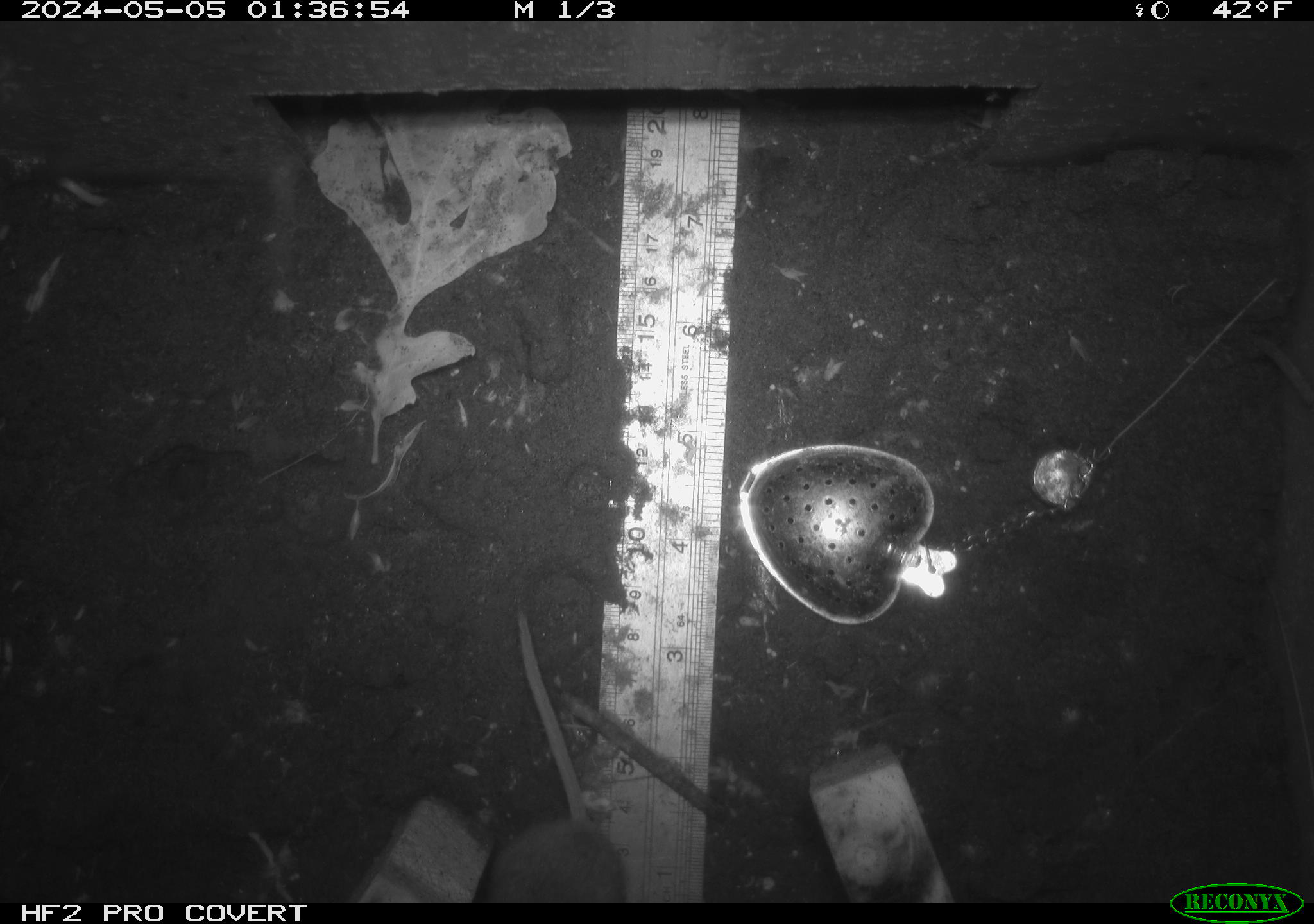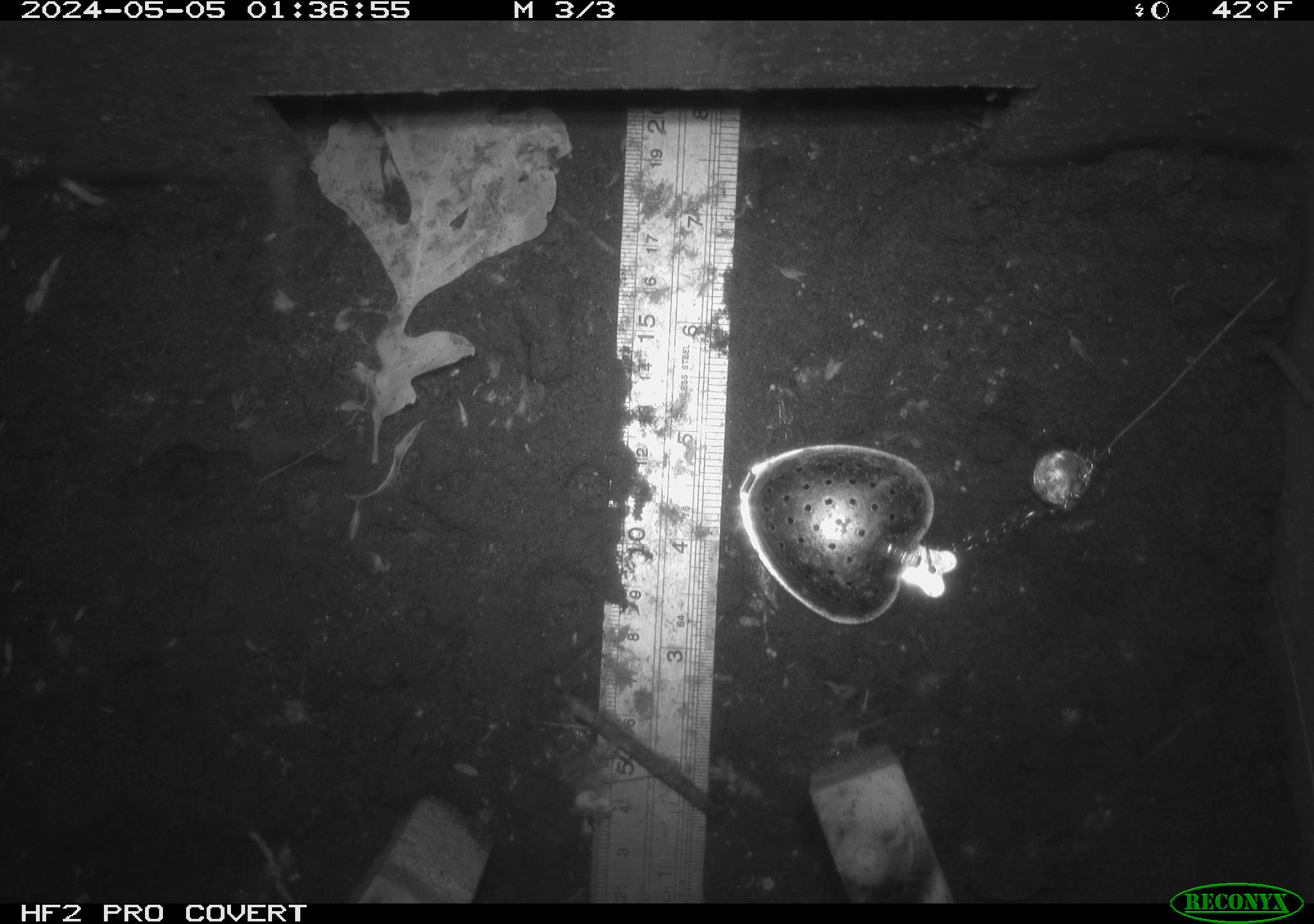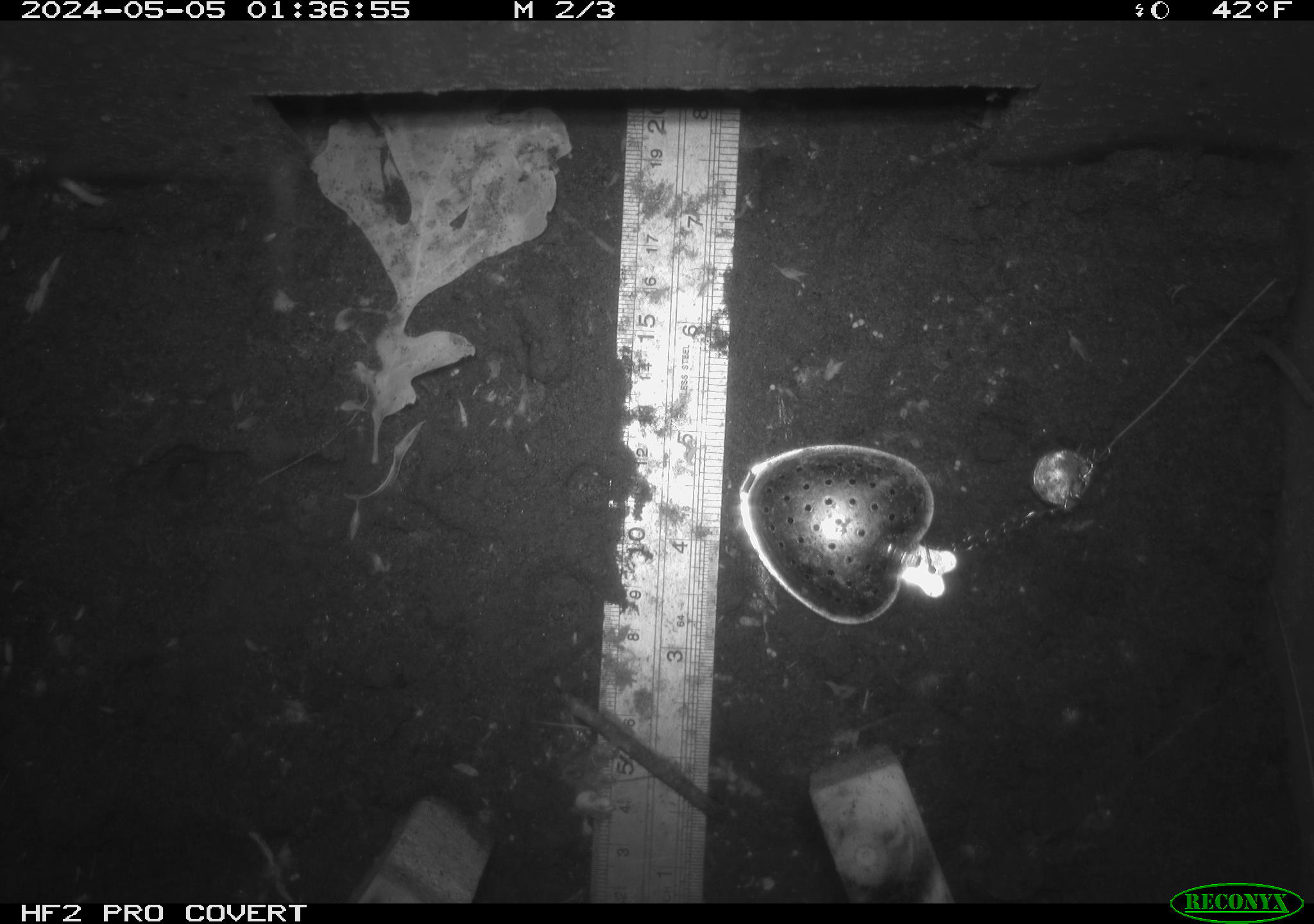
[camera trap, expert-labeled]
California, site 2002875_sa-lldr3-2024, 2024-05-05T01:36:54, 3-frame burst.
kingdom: Animalia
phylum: Chordata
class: Mammalia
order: Rodentia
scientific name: Rodentia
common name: rodent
Rodent (Rodentia).